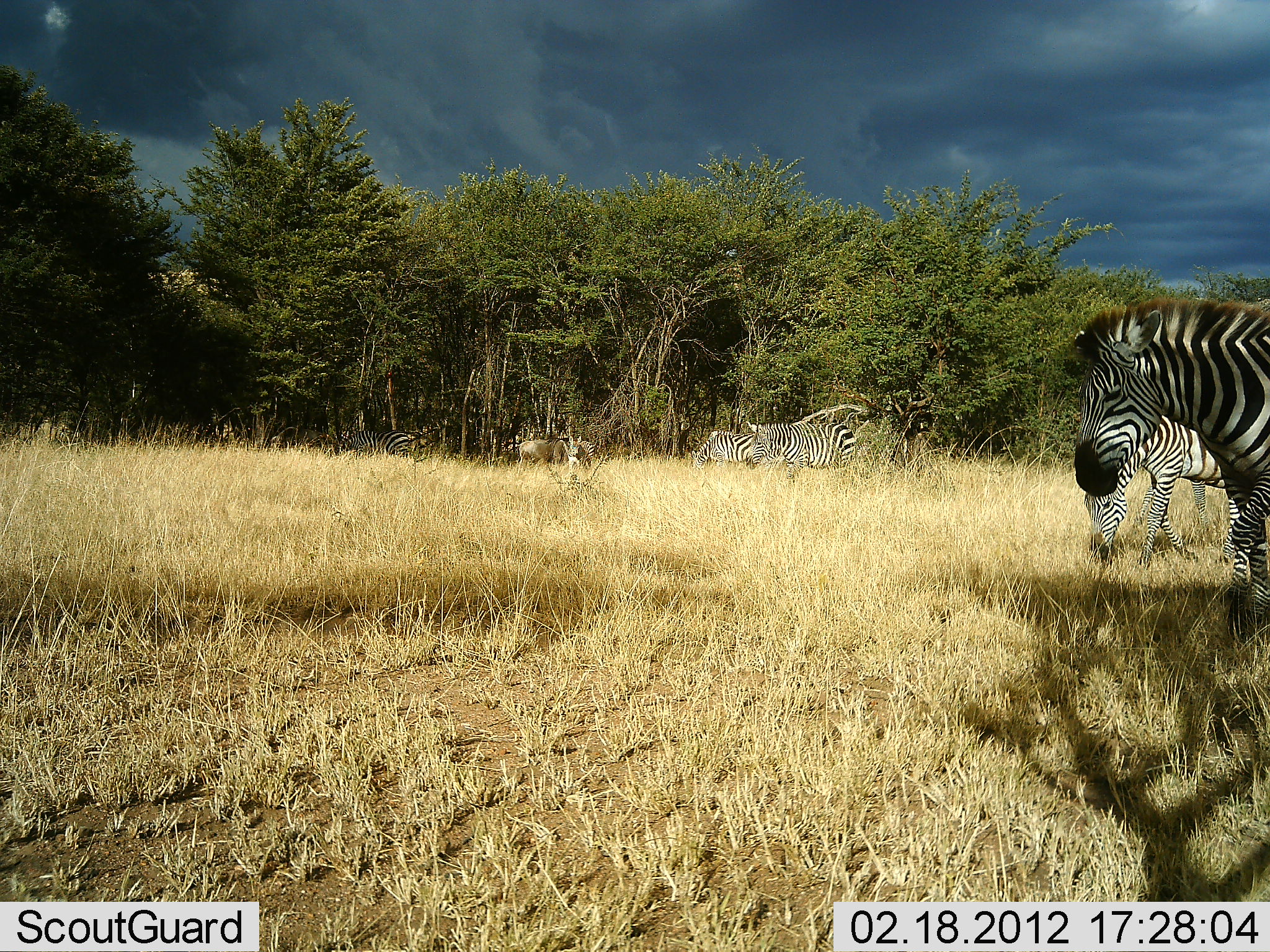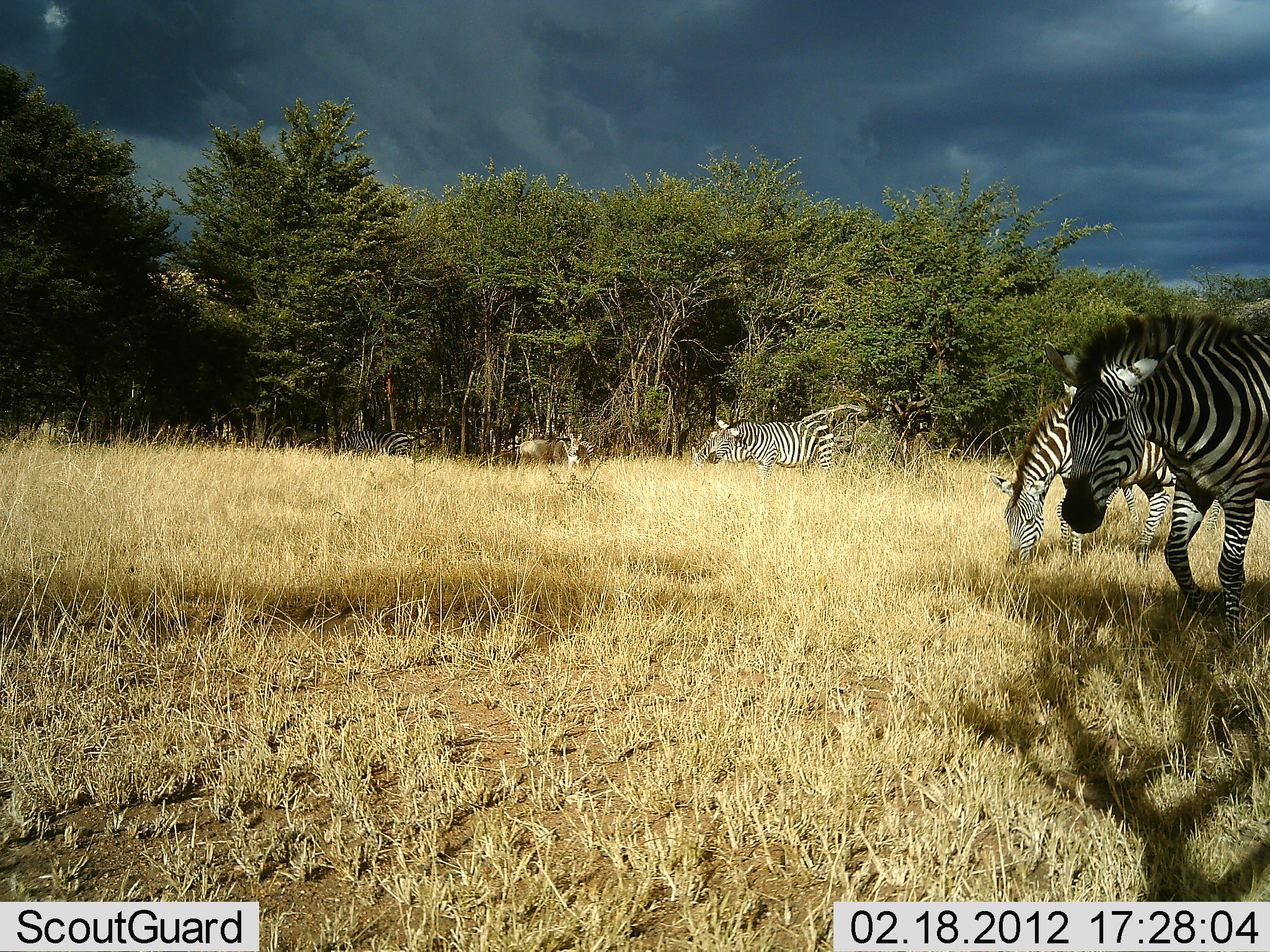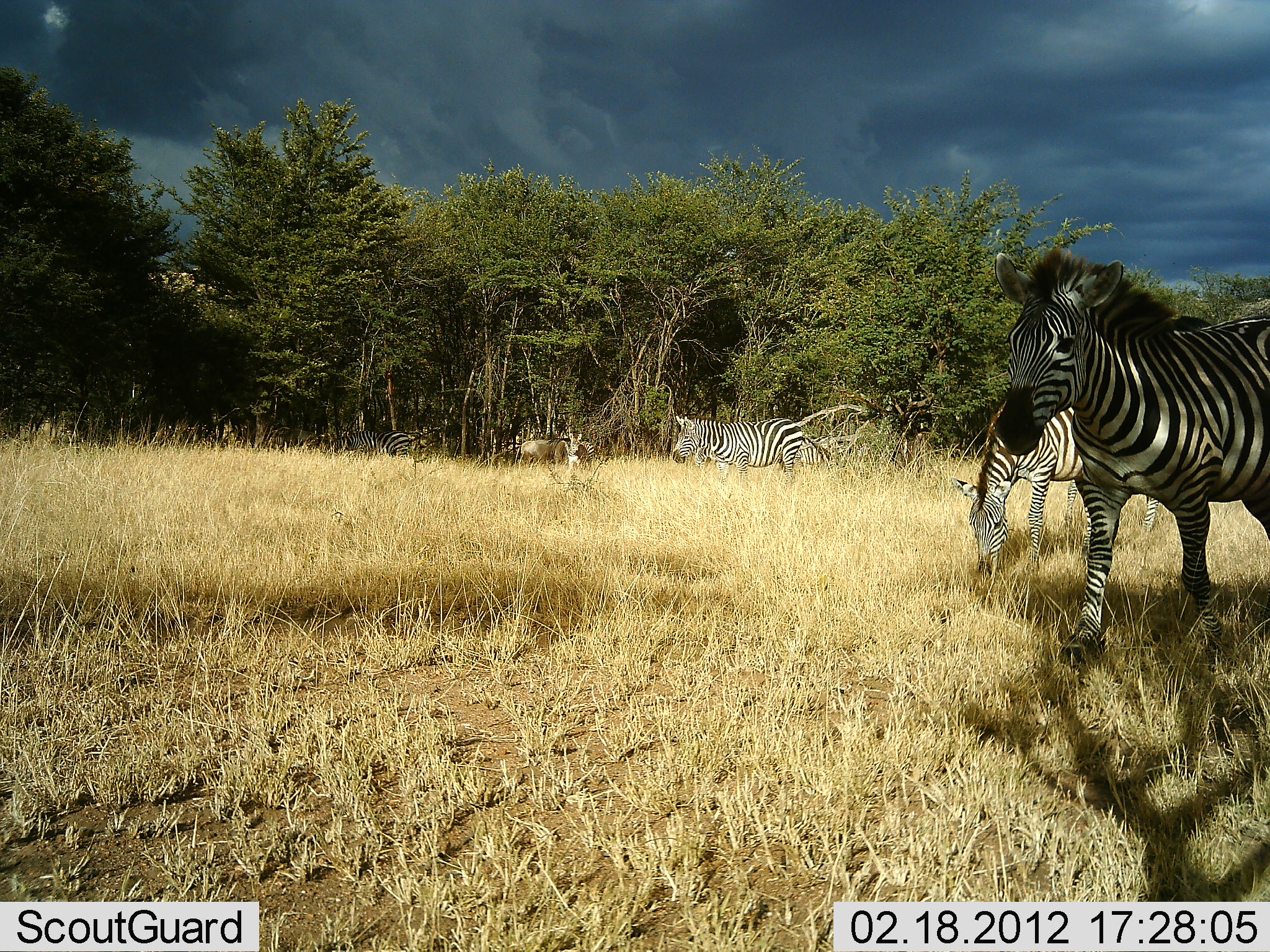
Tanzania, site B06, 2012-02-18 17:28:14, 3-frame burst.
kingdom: Animalia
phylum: Chordata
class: Mammalia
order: Perissodactyla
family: Equidae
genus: Equus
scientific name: Equus quagga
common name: plains zebra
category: zebra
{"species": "zebra (plains zebra) (Equus quagga)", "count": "5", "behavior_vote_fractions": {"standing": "36%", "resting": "9%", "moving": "73%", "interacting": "0%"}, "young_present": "0%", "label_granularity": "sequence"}